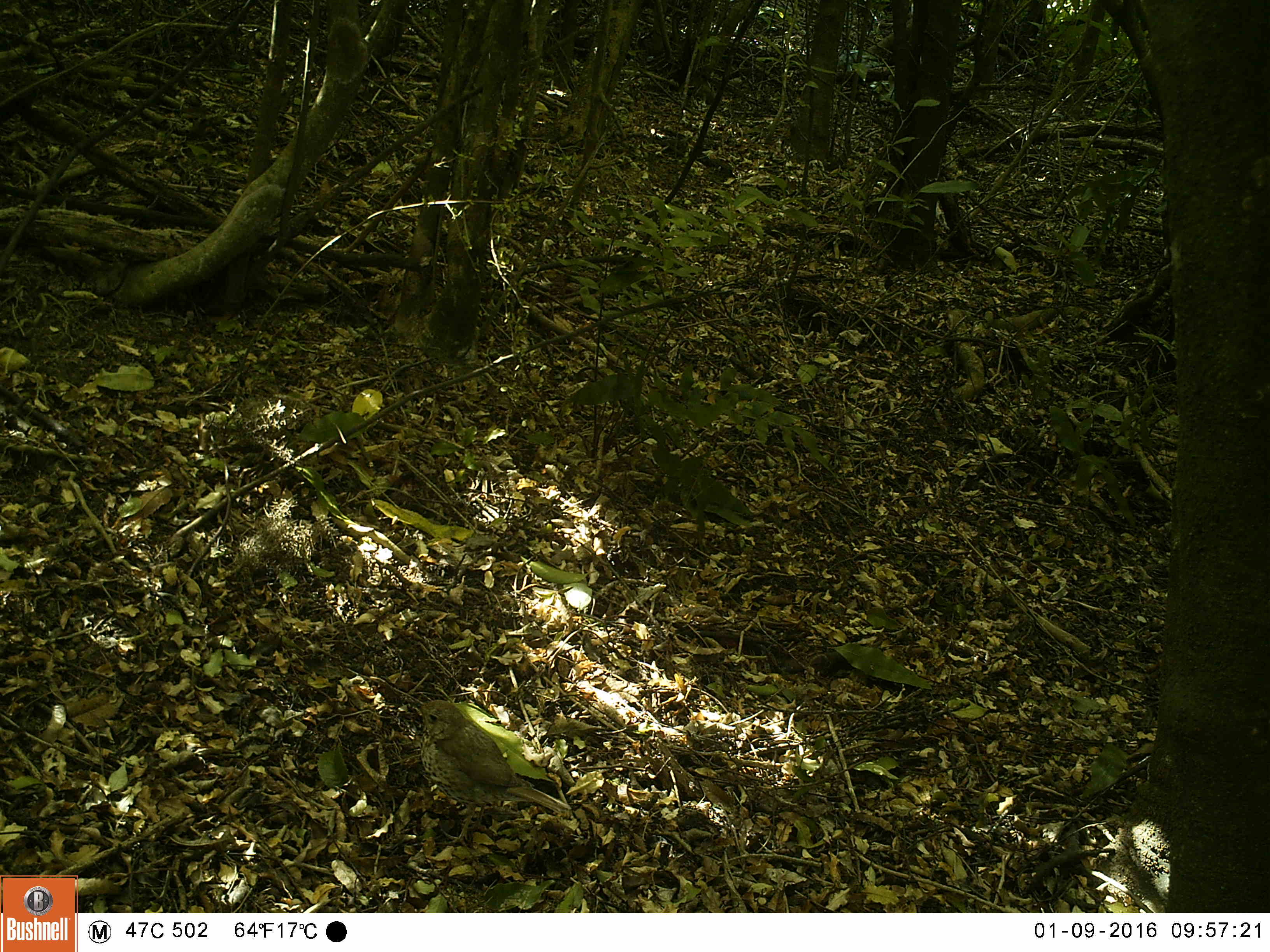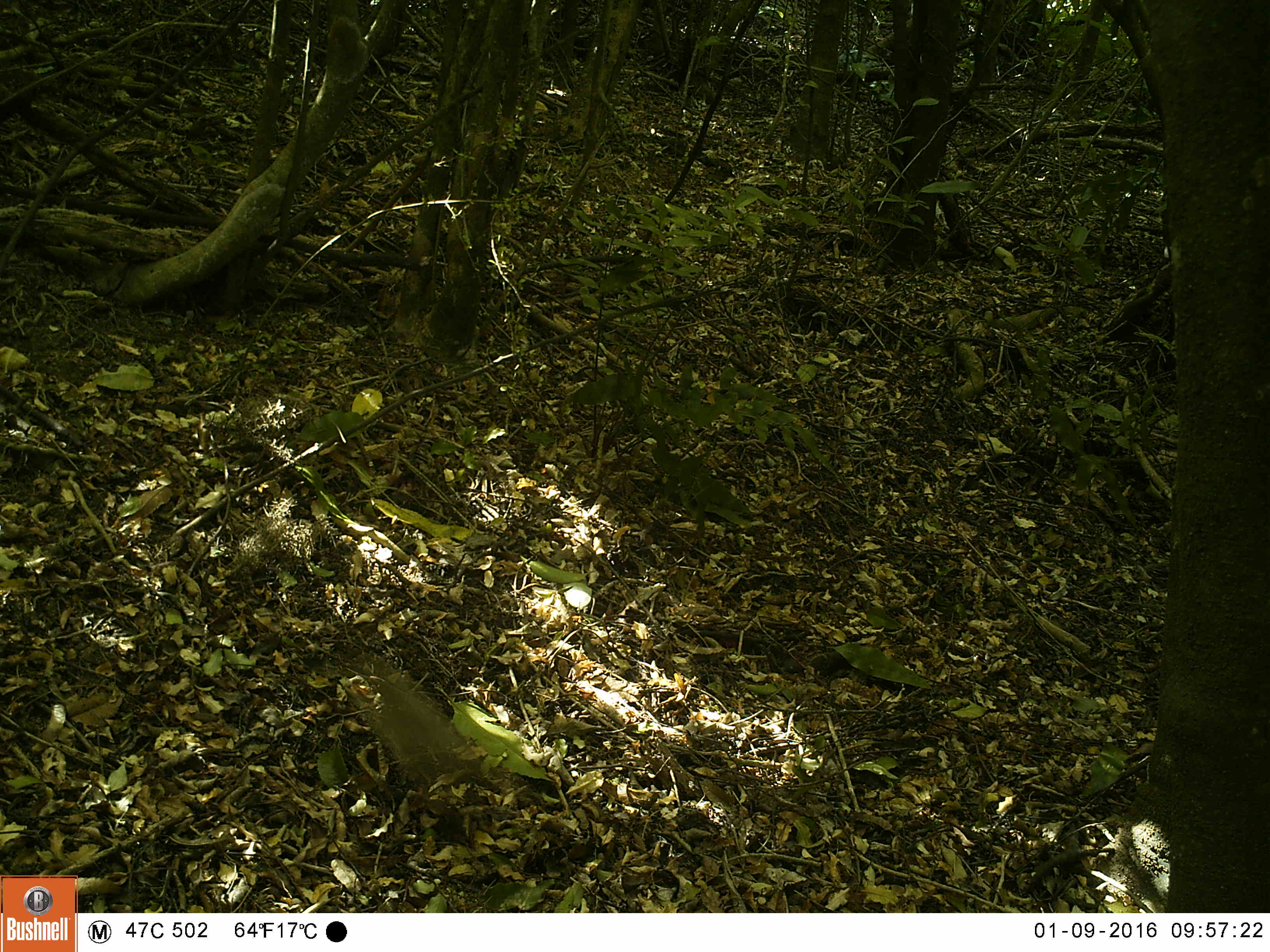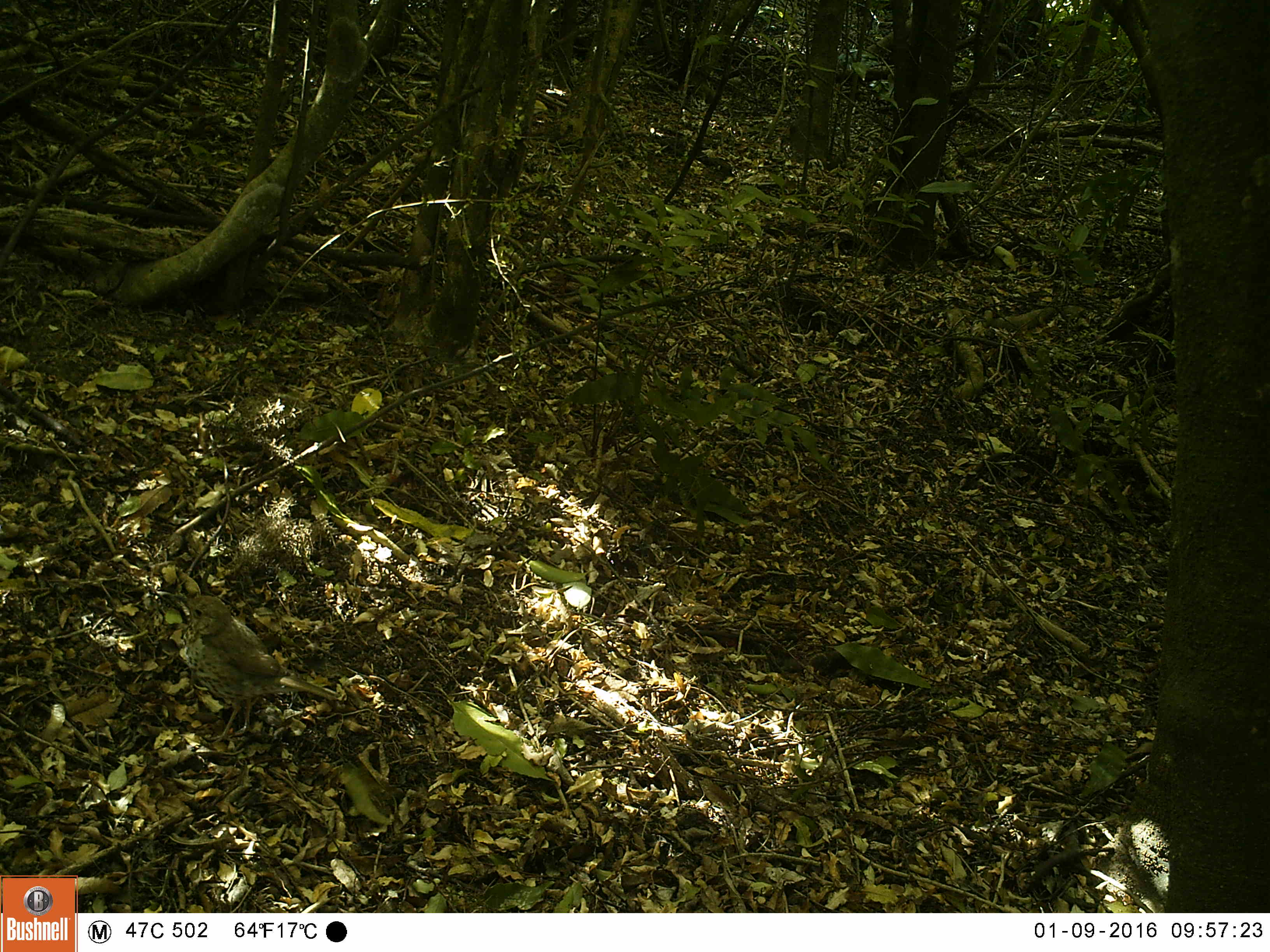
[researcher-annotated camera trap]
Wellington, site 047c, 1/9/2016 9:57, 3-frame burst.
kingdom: Animalia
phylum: Chordata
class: Aves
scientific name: Aves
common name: bird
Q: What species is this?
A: Bird (Aves).